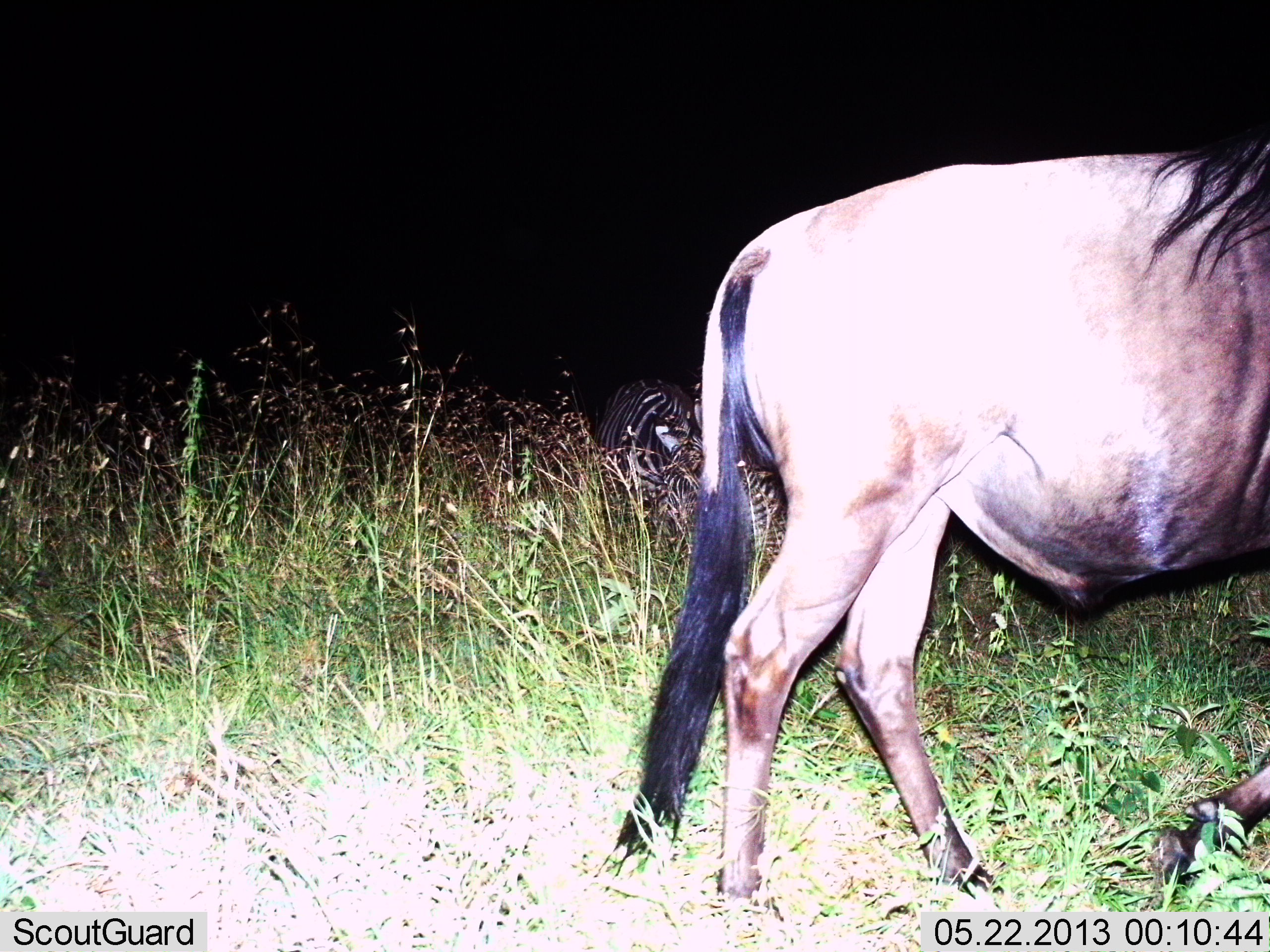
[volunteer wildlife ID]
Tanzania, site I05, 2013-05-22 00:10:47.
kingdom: Animalia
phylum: Chordata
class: Mammalia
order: Artiodactyla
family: Bovidae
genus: Connochaetes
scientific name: Connochaetes taurinus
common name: blue wildebeest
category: wildebeest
Wildebeest (blue wildebeest) (Connochaetes taurinus), count 1. Behavior (volunteer vote fractions): standing 26%, resting 5%, moving 74%, interacting 0%. Young present (vote fraction): 0%. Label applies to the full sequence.